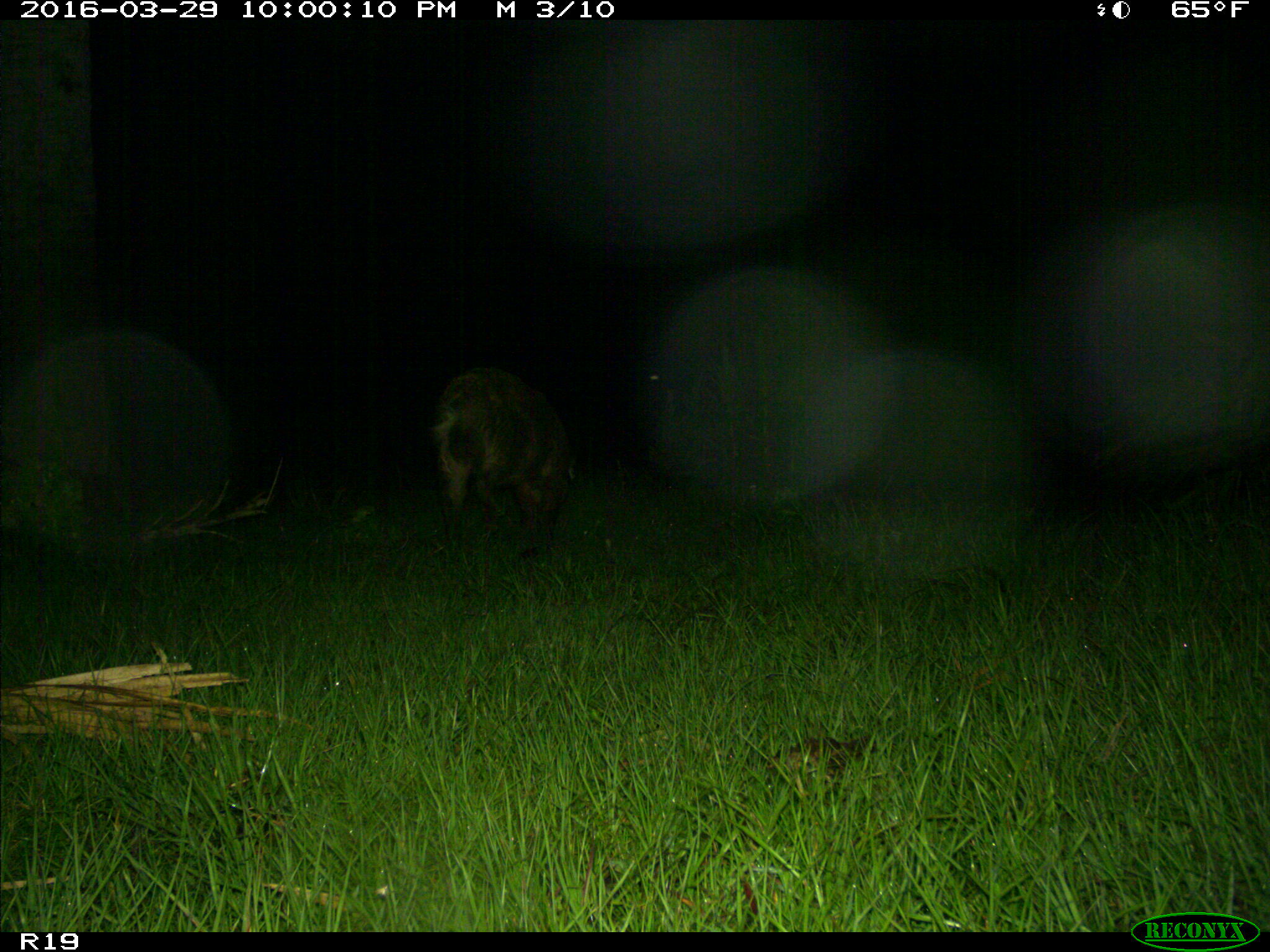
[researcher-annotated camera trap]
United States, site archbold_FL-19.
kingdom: Animalia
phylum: Chordata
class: Mammalia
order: Artiodactyla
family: Suidae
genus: Sus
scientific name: Sus scrofa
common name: wild boar